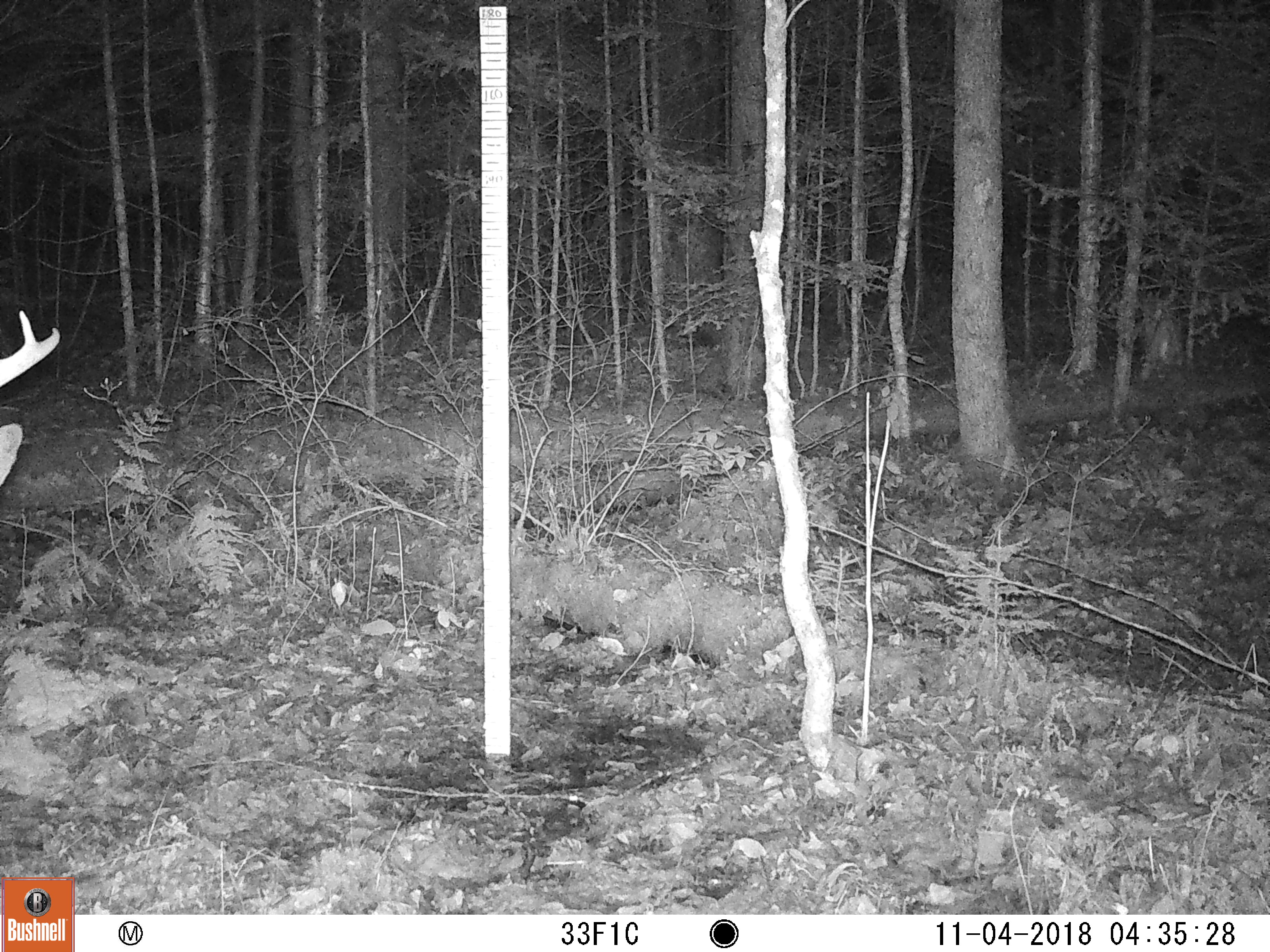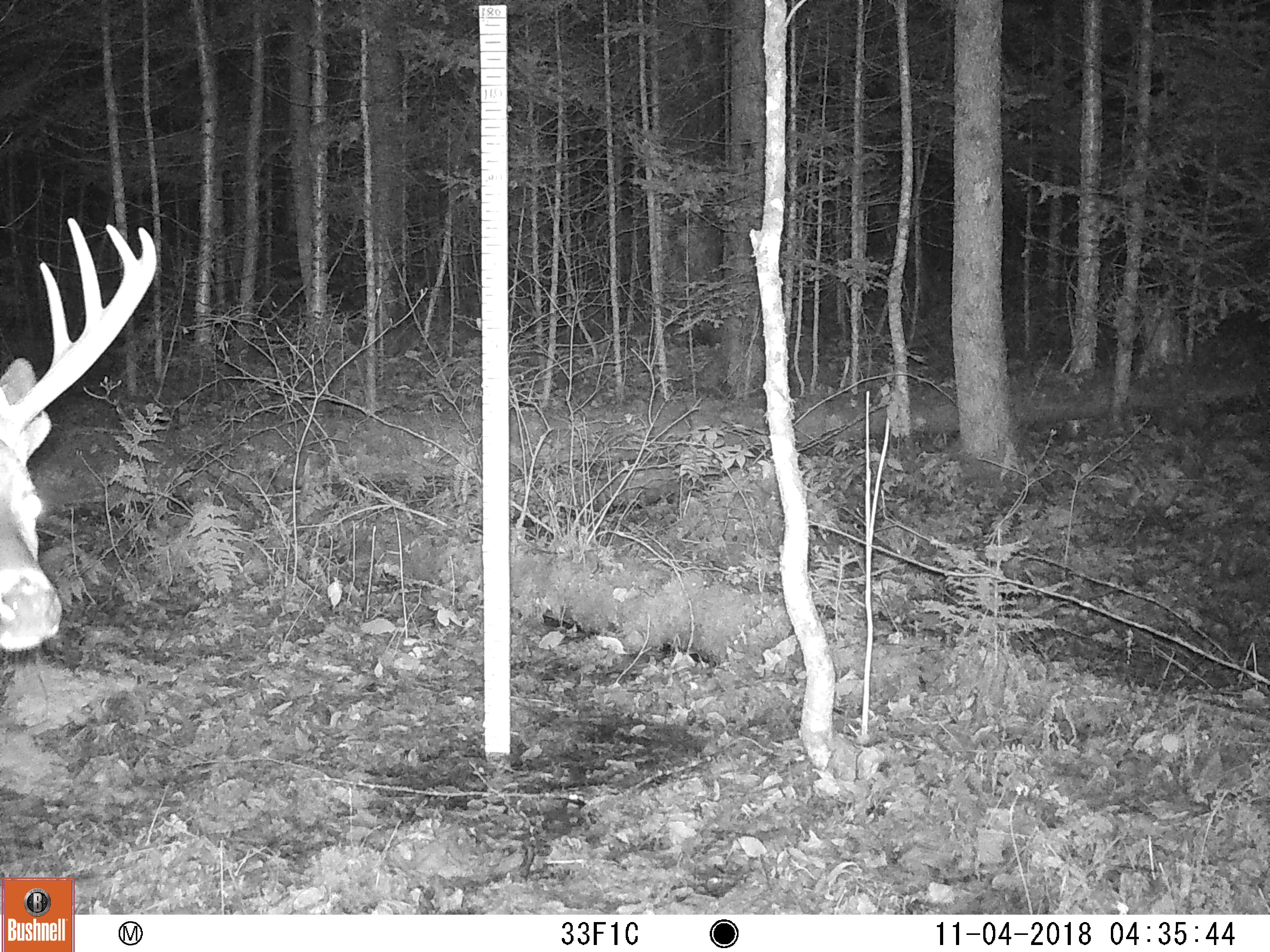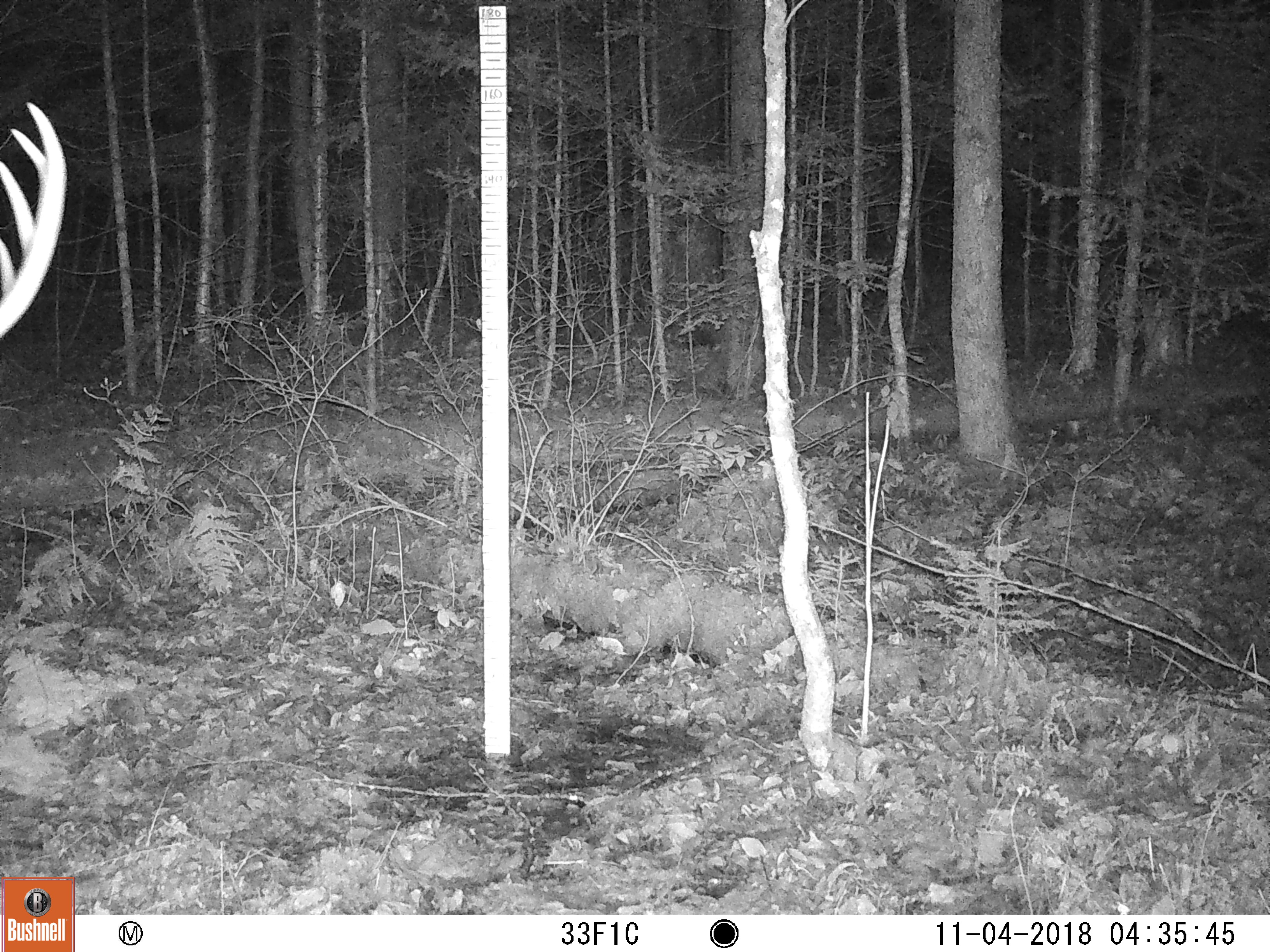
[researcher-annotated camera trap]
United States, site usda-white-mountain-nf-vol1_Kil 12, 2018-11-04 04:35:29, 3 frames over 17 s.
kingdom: Animalia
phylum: Chordata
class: Mammalia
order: Artiodactyla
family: Cervidae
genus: Odocoileus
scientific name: Odocoileus virginianus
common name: white-tailed deer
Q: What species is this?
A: White-tailed deer (Odocoileus virginianus).